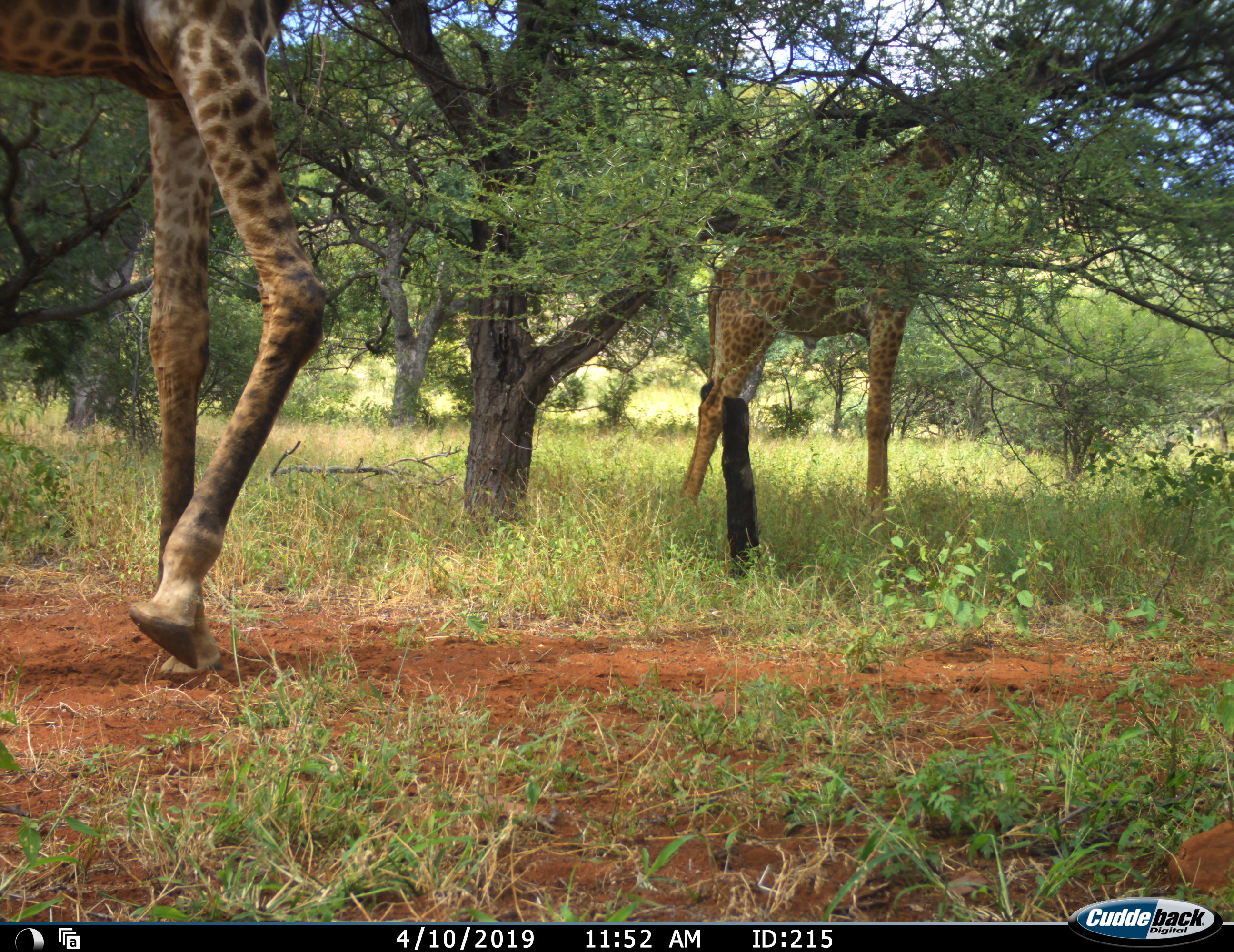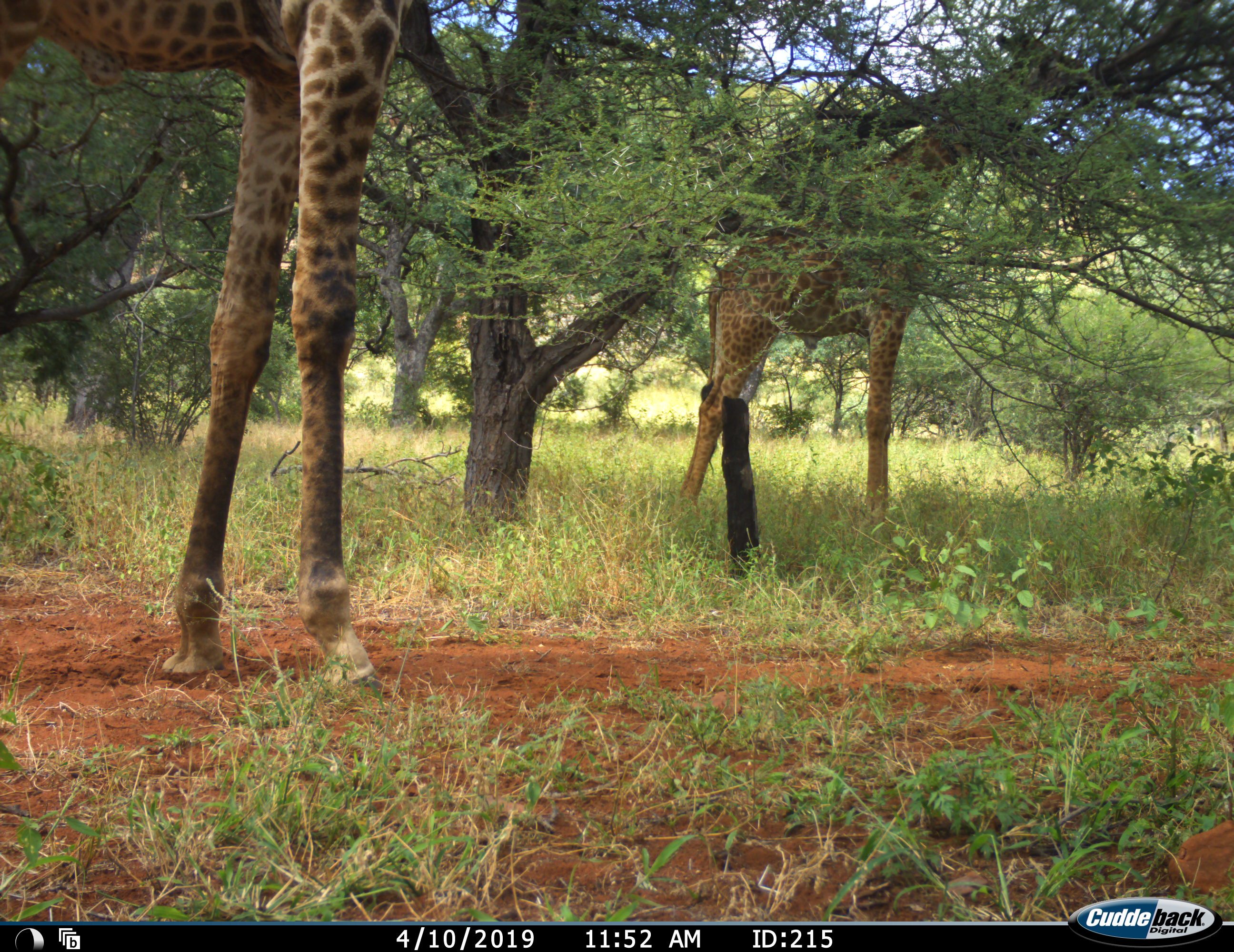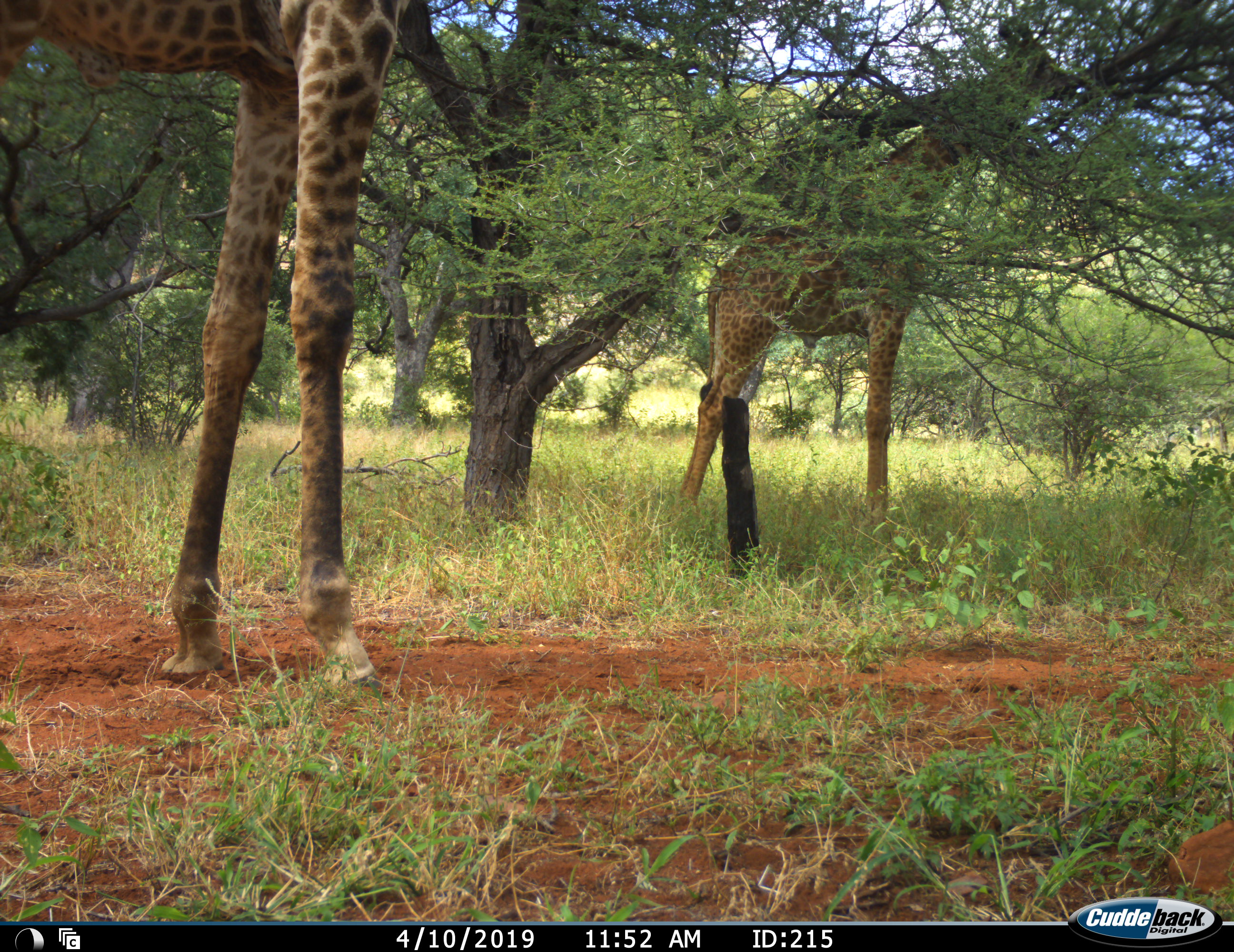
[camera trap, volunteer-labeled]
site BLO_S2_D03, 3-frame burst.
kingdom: Animalia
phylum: Chordata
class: Mammalia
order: Artiodactyla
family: Giraffidae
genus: Giraffa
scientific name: Giraffa camelopardalis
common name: giraffe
Giraffe (Giraffa camelopardalis), count 2. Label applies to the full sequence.